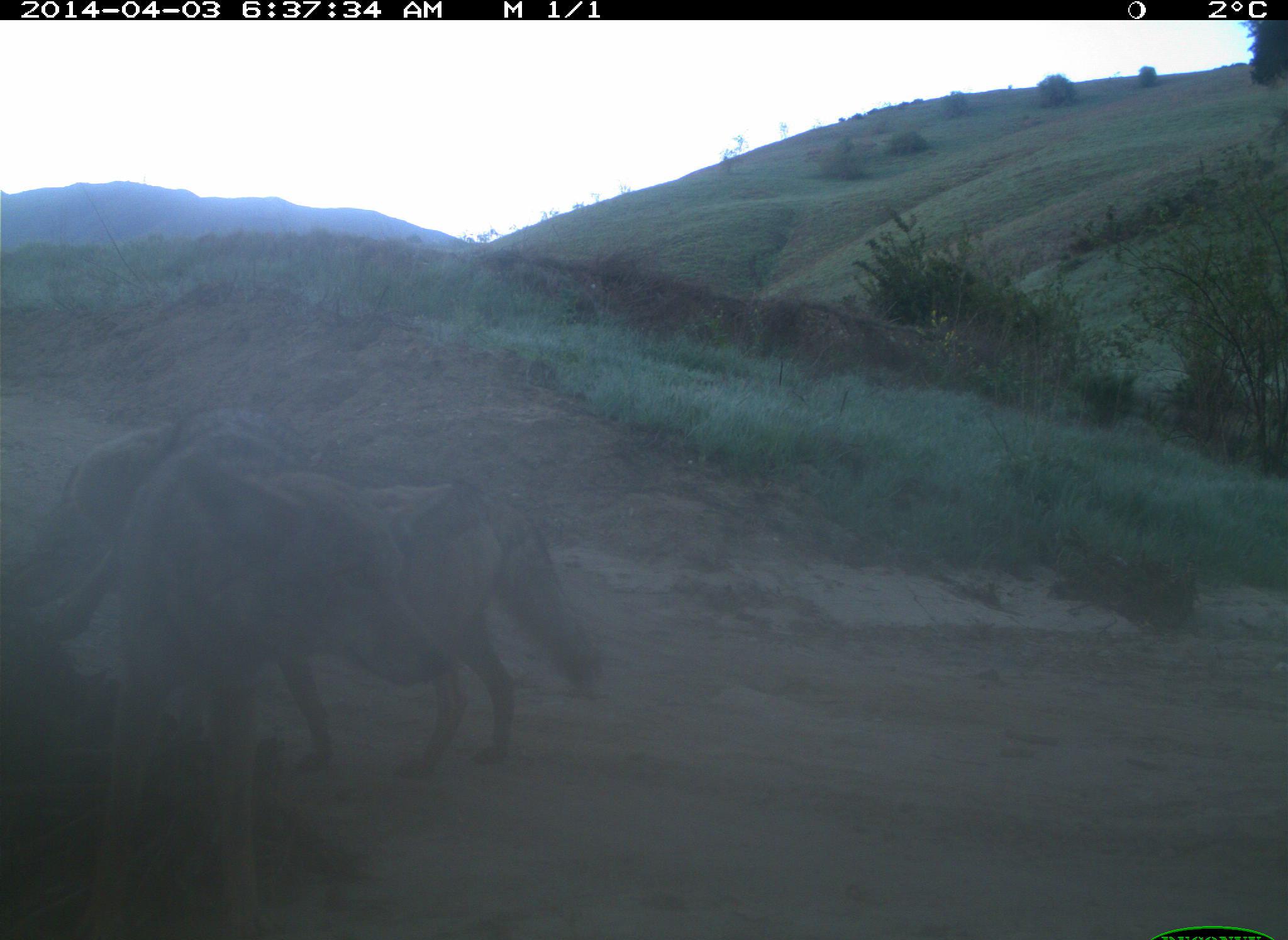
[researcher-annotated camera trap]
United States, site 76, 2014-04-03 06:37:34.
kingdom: Animalia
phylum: Chordata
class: Mammalia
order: Carnivora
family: Canidae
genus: Canis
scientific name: Canis latrans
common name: coyote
Coyote (Canis latrans).